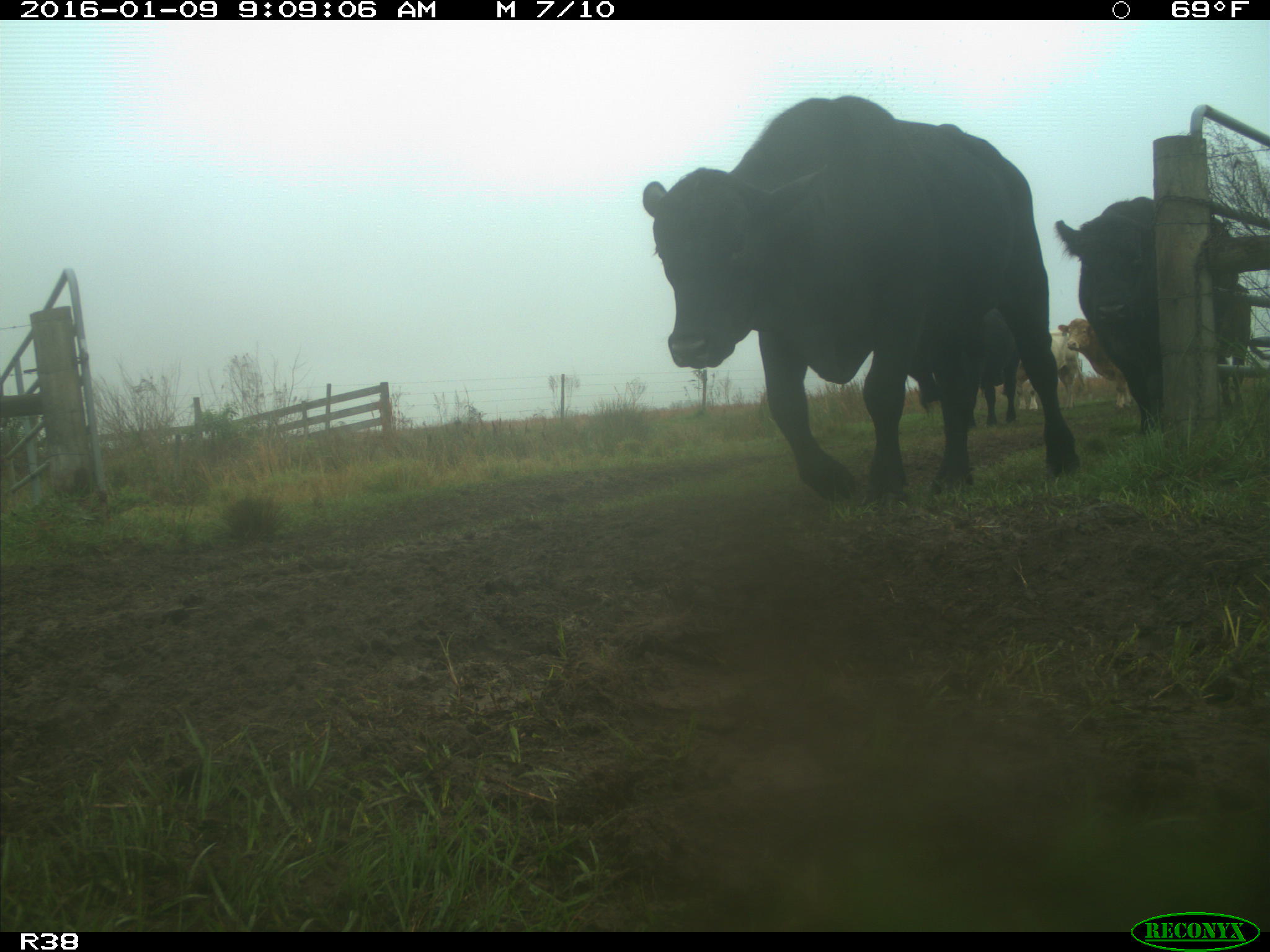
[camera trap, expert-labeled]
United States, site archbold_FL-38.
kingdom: Animalia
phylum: Chordata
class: Mammalia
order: Artiodactyla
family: Bovidae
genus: Bos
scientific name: Bos taurus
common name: domestic cow